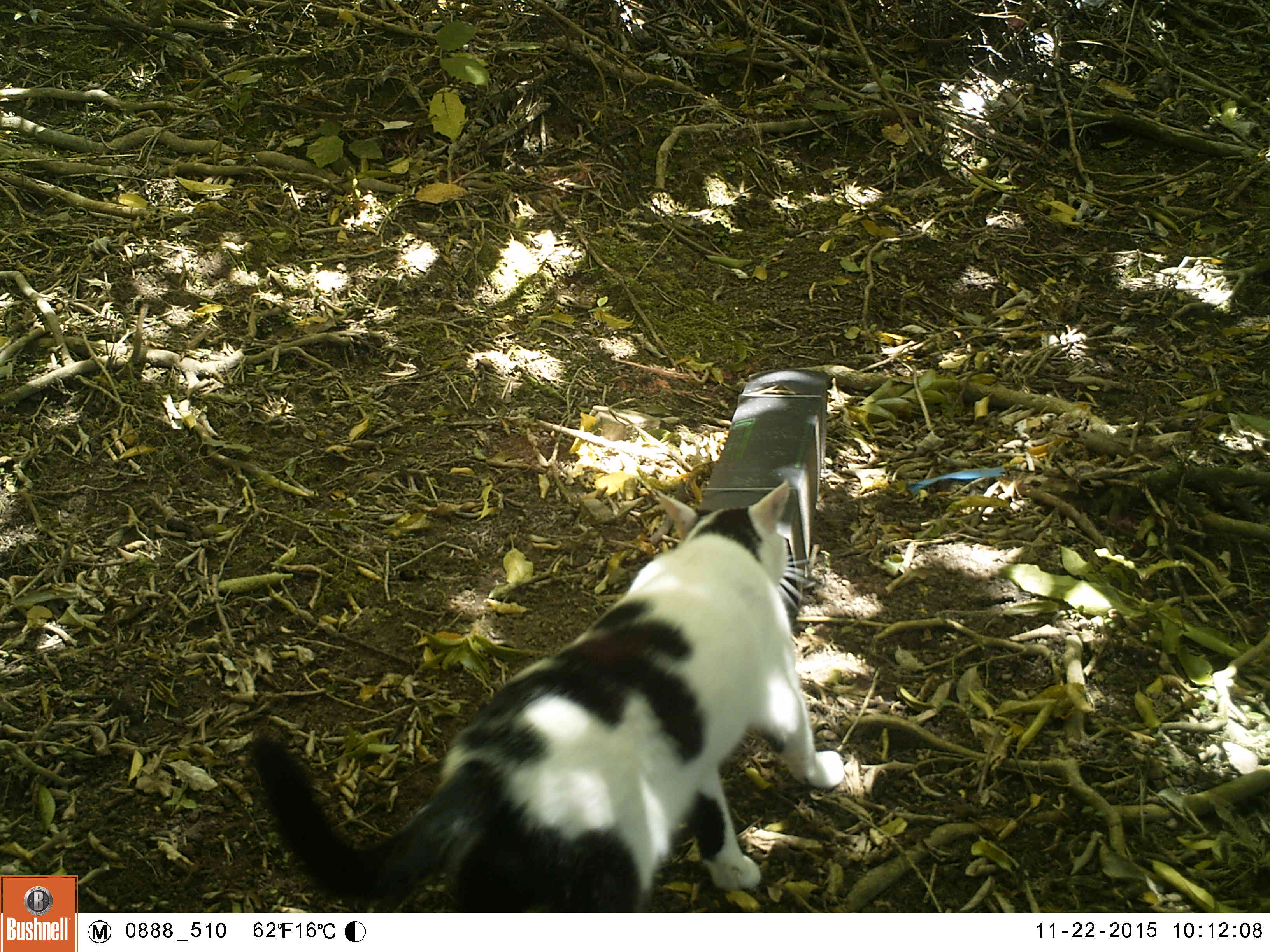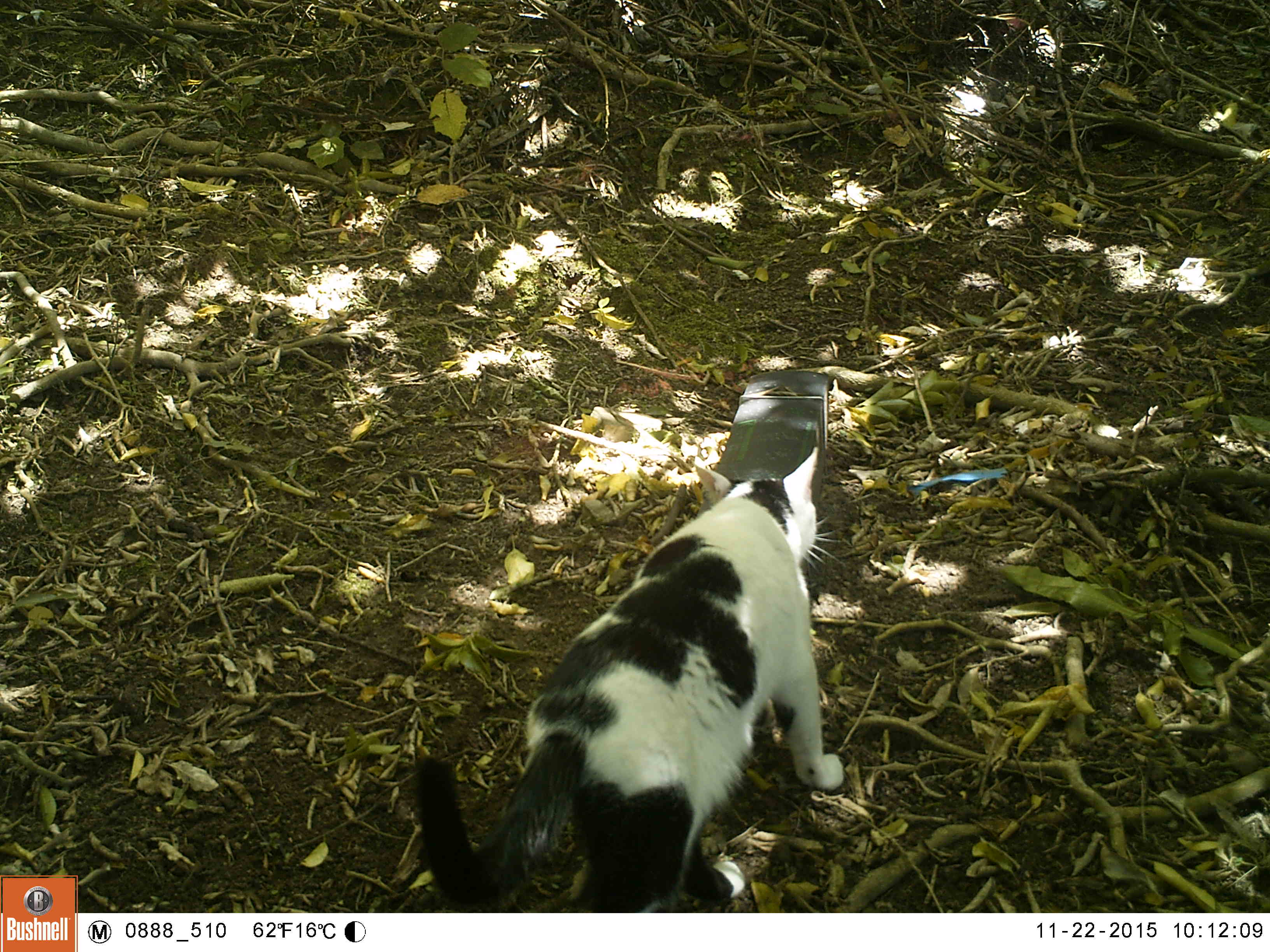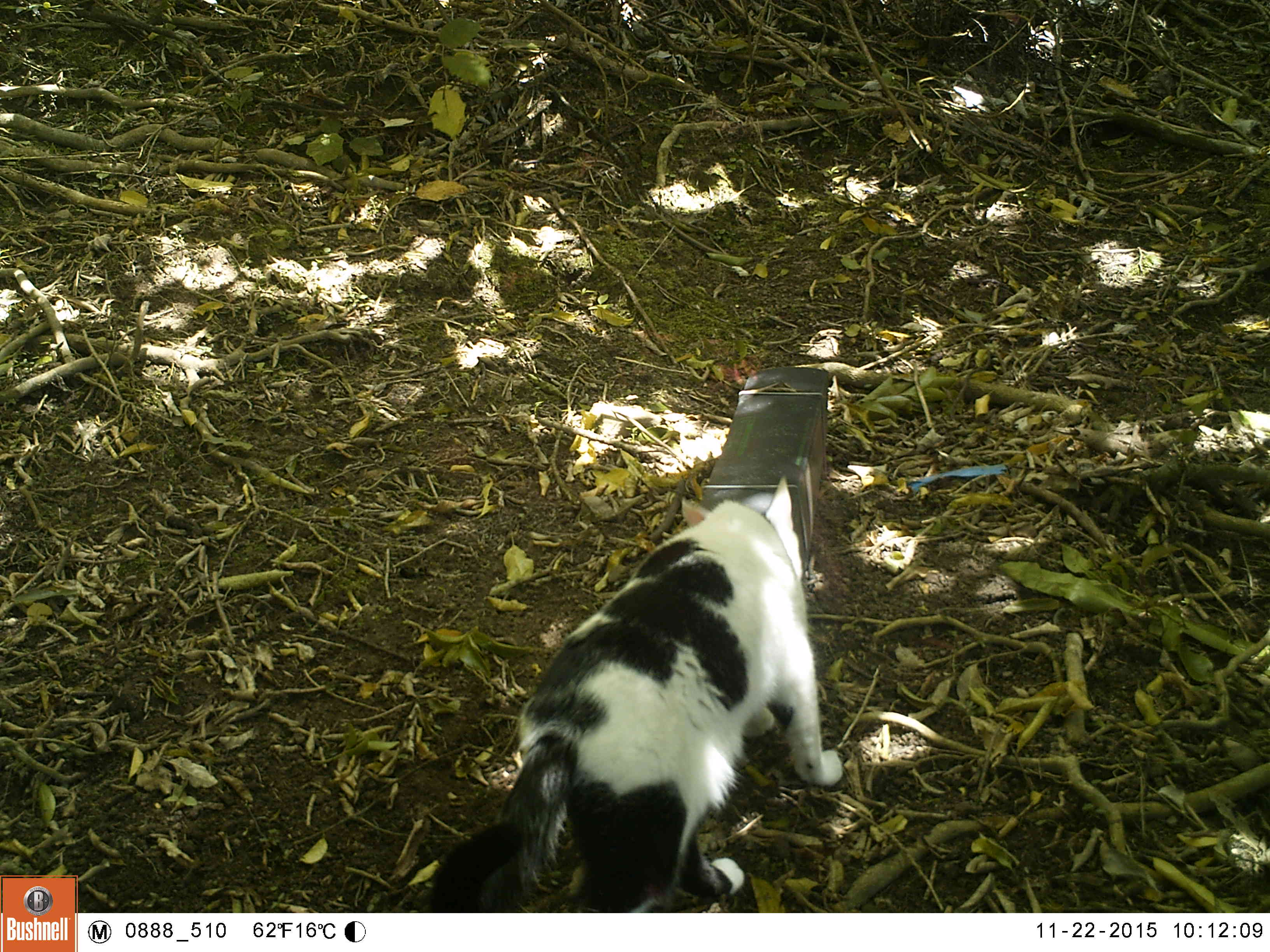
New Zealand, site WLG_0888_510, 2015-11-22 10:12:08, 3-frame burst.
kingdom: Animalia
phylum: Chordata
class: Mammalia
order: Carnivora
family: Felidae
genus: Felis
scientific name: Felis catus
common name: domestic cat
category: cat